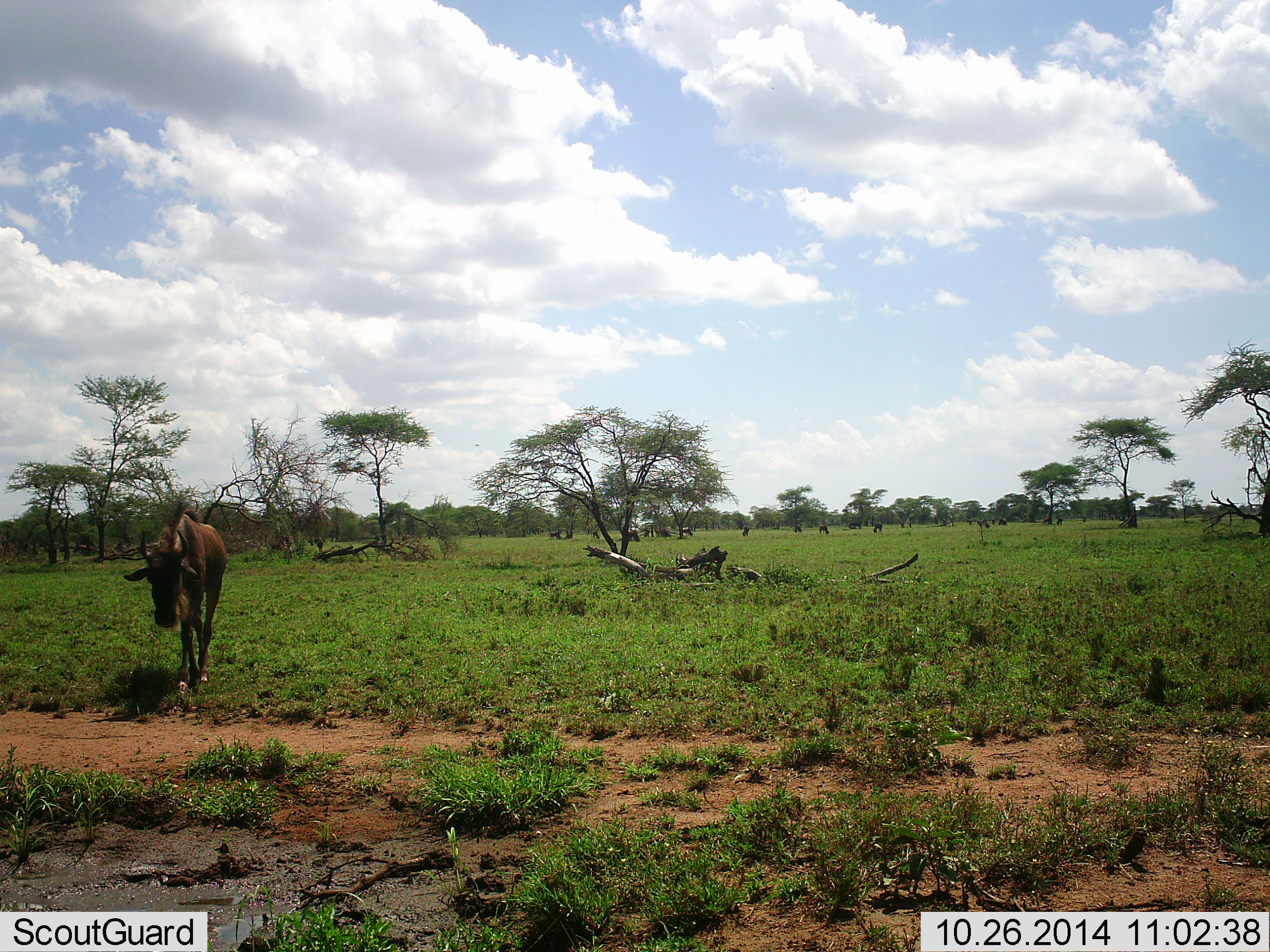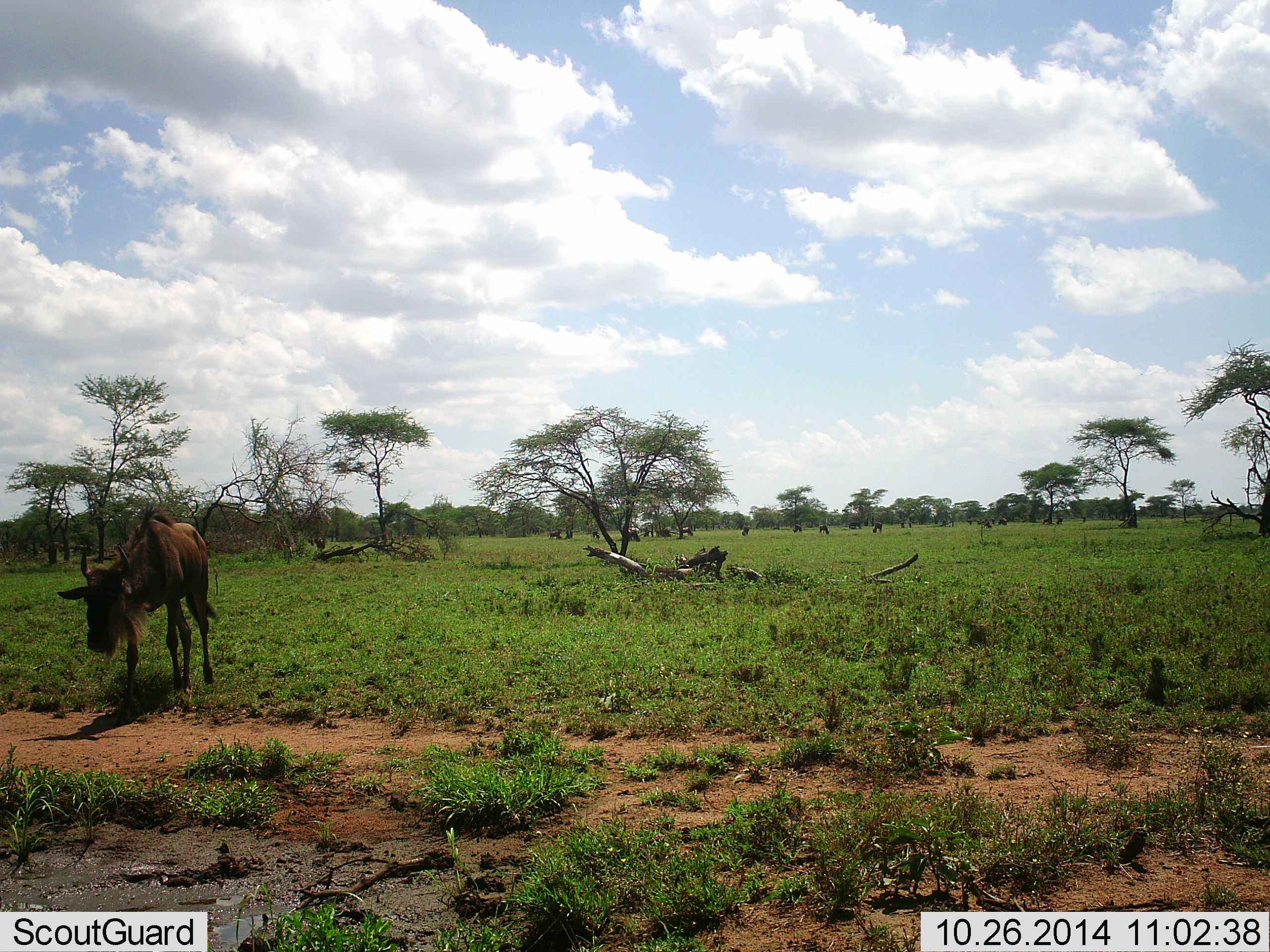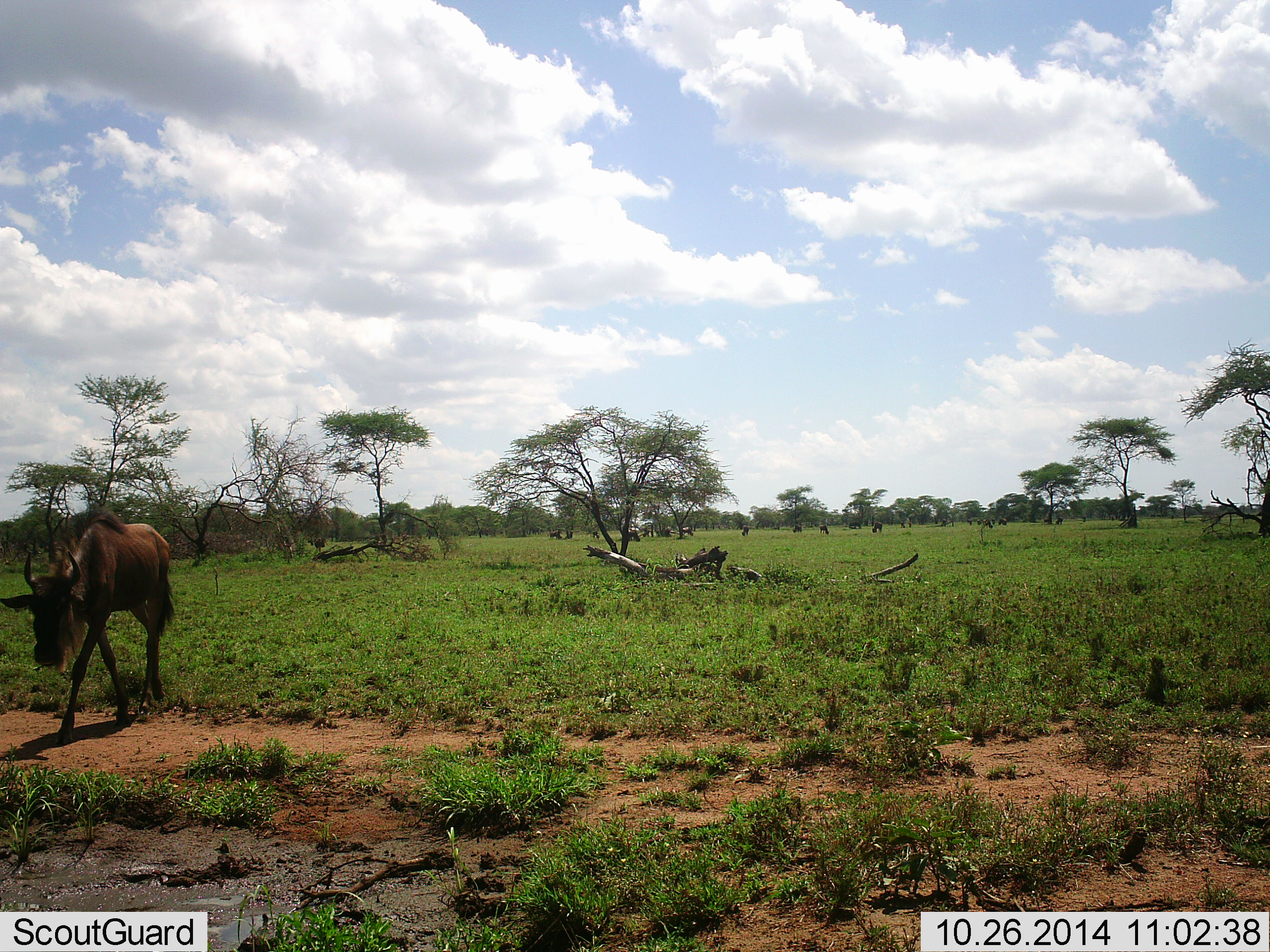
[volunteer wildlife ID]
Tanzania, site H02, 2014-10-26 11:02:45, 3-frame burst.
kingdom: Animalia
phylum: Chordata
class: Mammalia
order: Artiodactyla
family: Bovidae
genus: Connochaetes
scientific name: Connochaetes taurinus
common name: blue wildebeest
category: wildebeest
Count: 11-50.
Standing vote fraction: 40%.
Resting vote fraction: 0%.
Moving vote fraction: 90%.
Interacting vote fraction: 0%.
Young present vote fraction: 0%.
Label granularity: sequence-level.